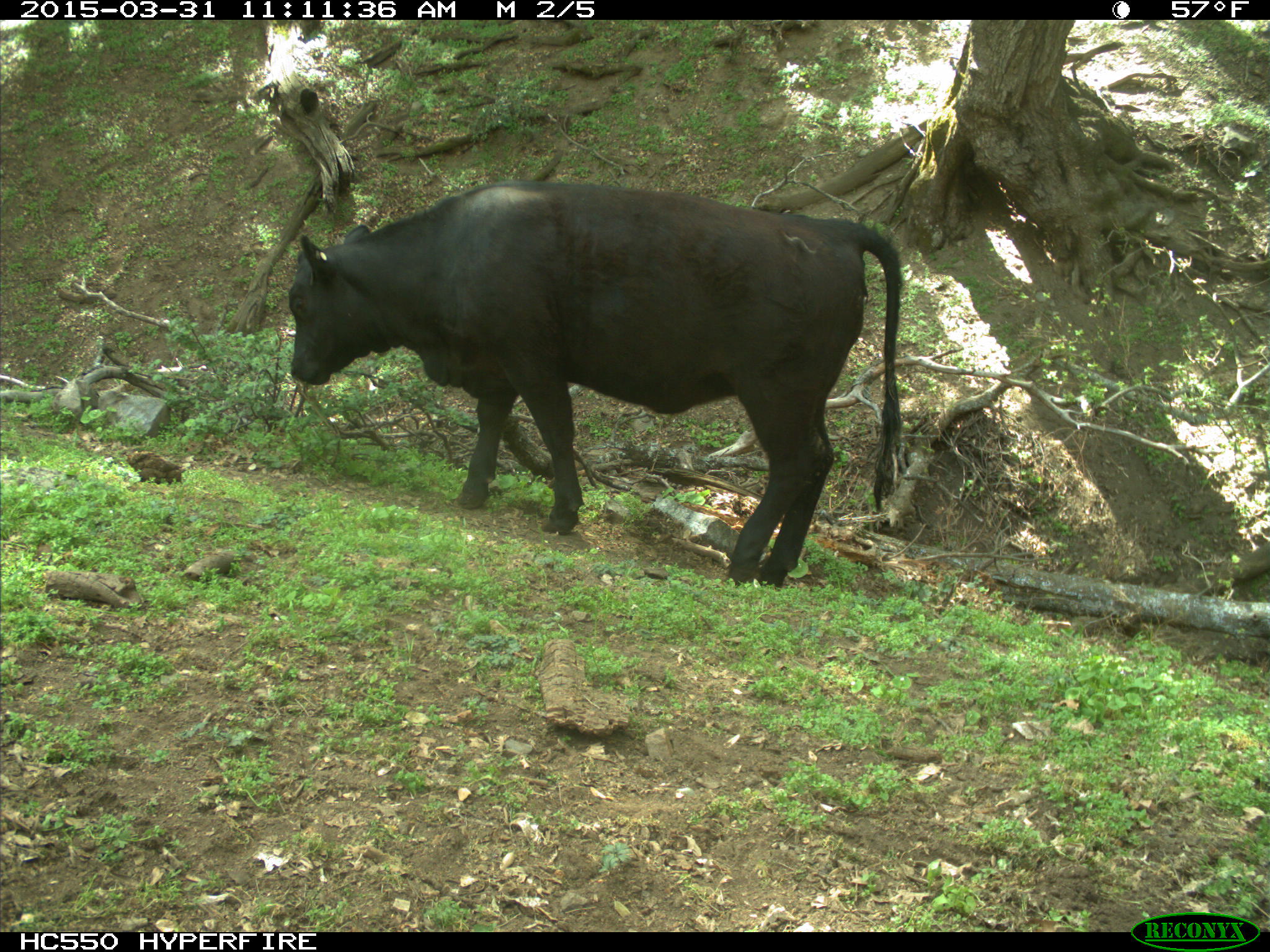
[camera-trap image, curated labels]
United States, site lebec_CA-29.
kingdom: Animalia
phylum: Chordata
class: Mammalia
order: Artiodactyla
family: Bovidae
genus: Bos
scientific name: Bos taurus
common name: domestic cow